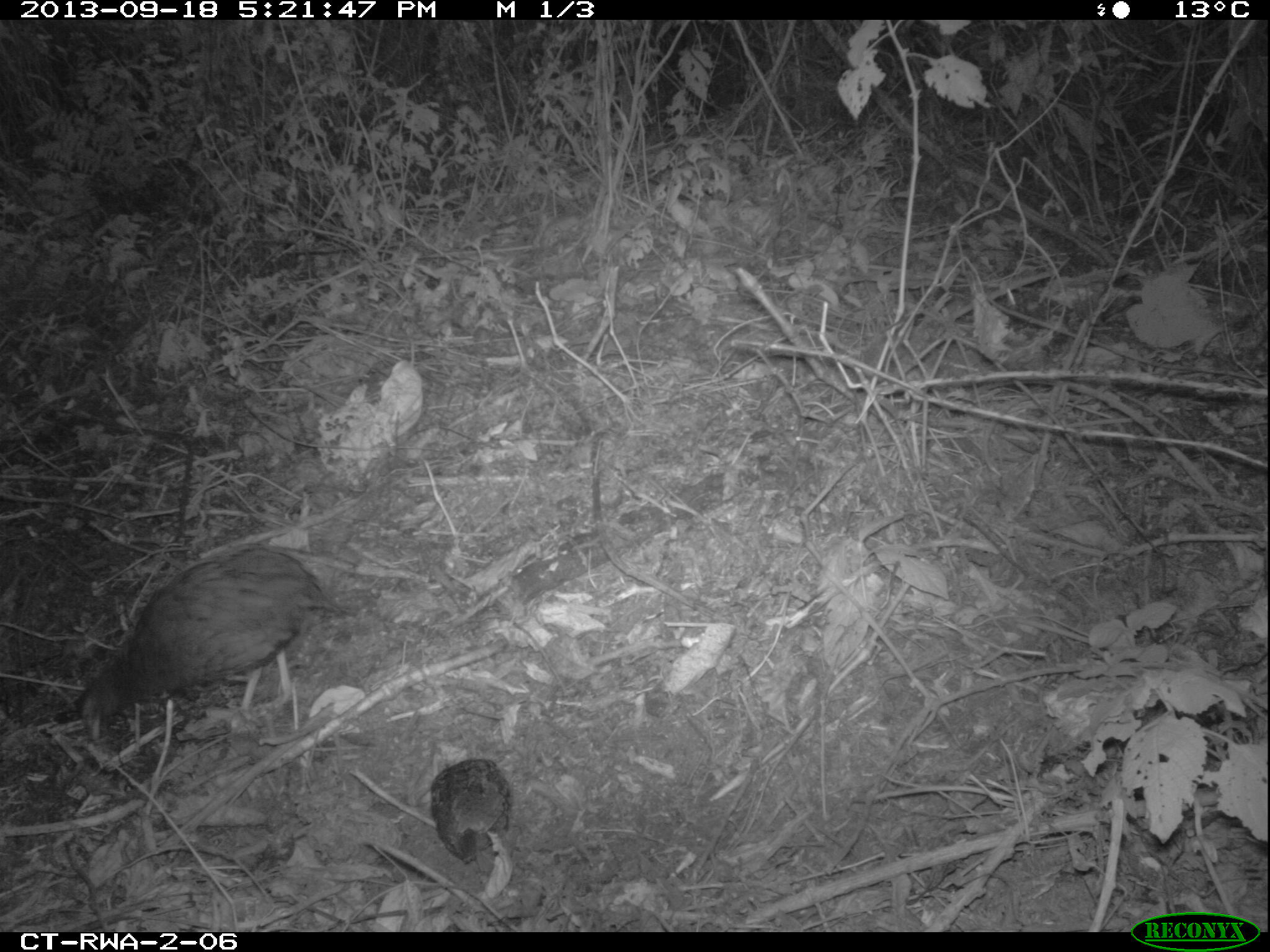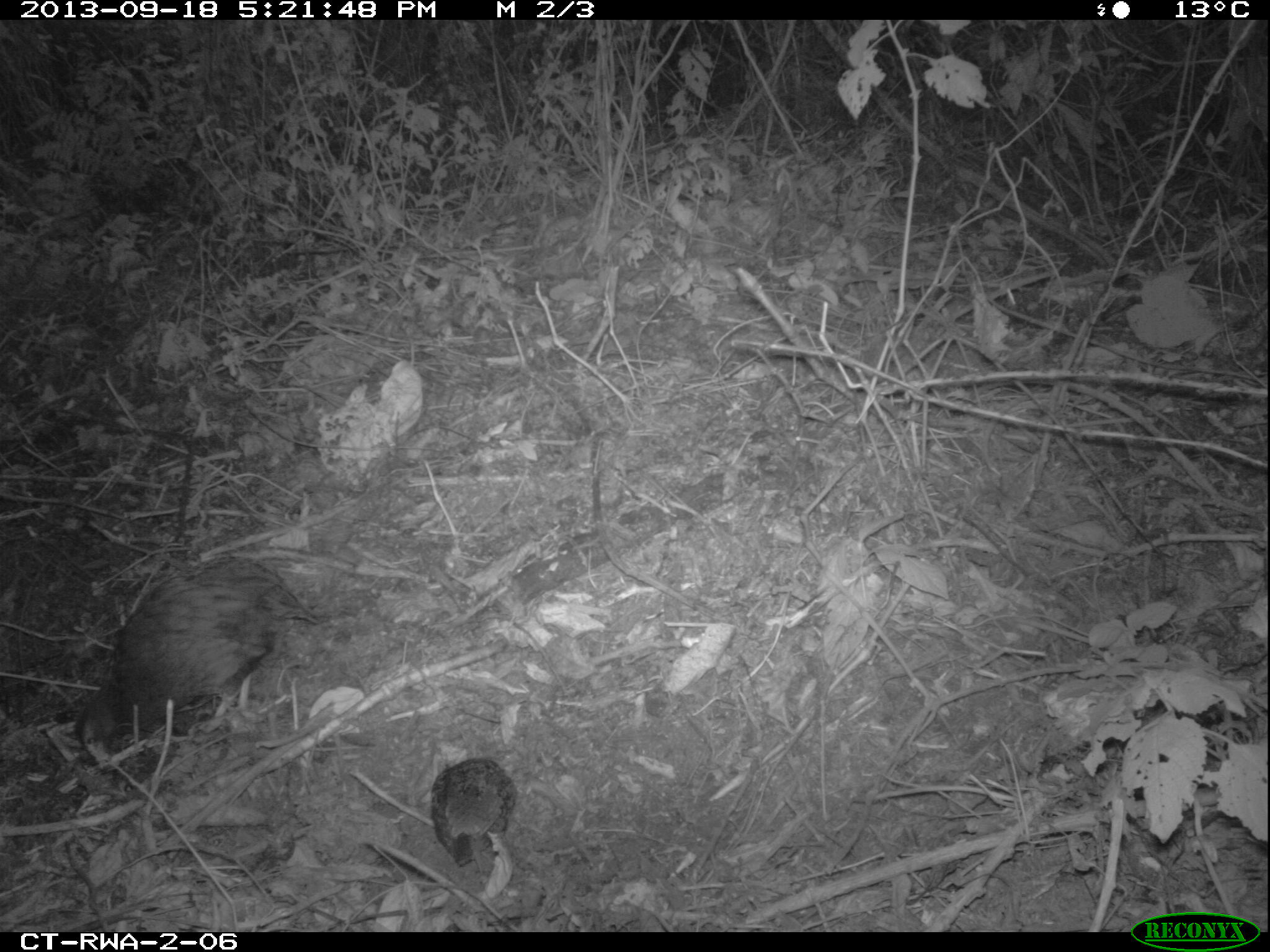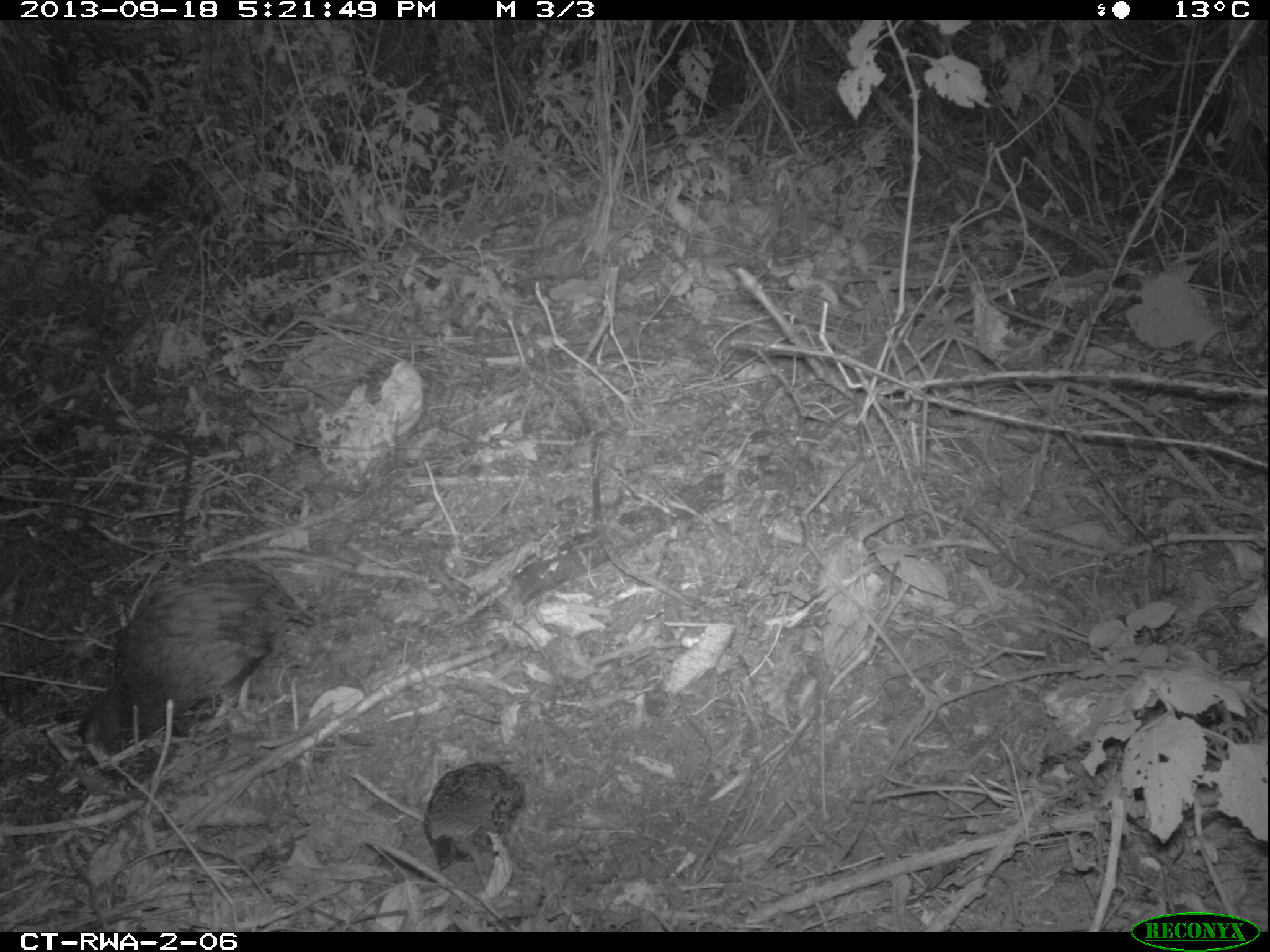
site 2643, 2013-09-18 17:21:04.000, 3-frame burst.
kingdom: Animalia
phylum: Chordata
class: Aves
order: Galliformes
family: Phasianidae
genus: Pternistis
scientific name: Pternistis nobilis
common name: handsome francolin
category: francolinus nobilis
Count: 2.